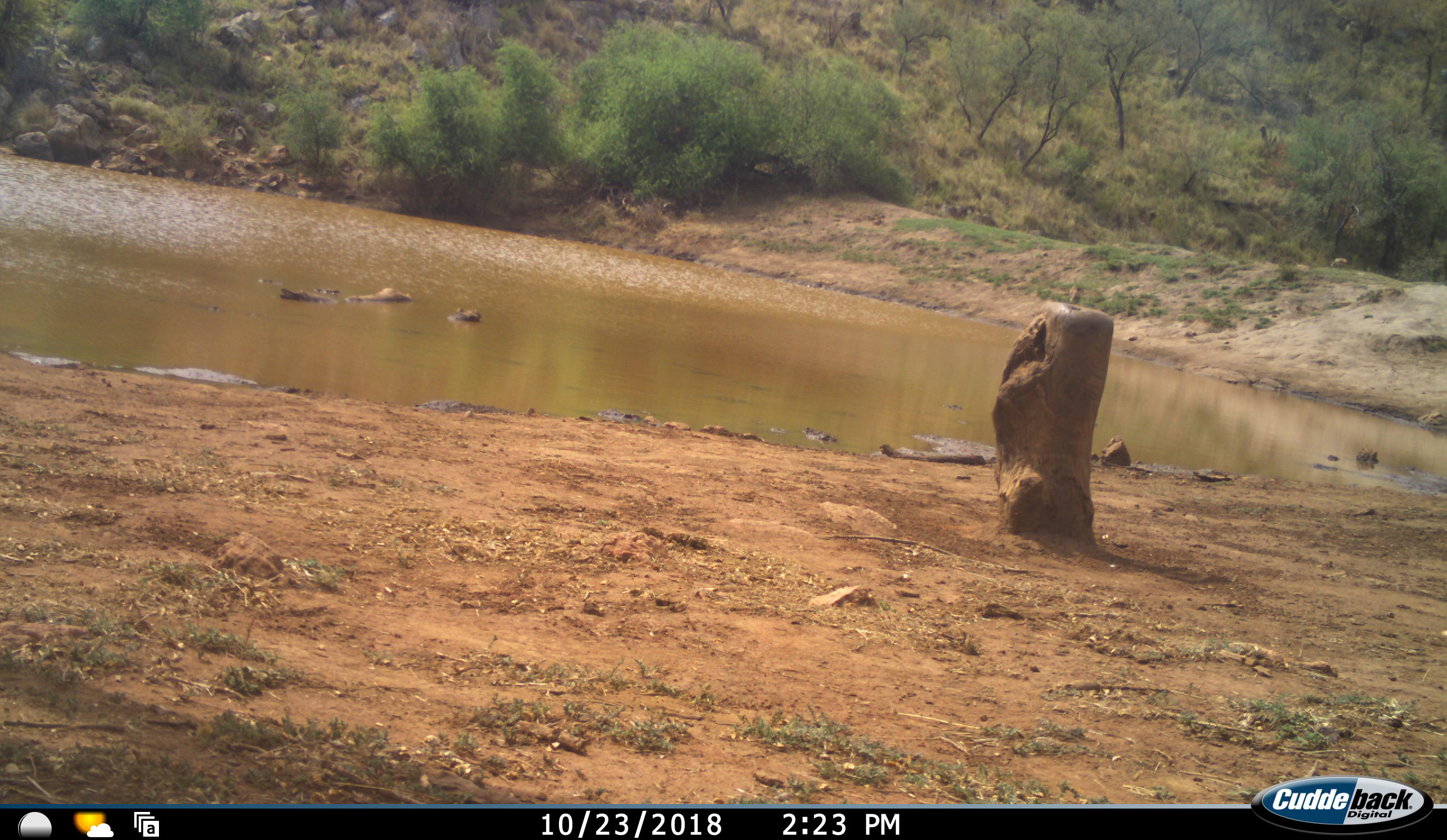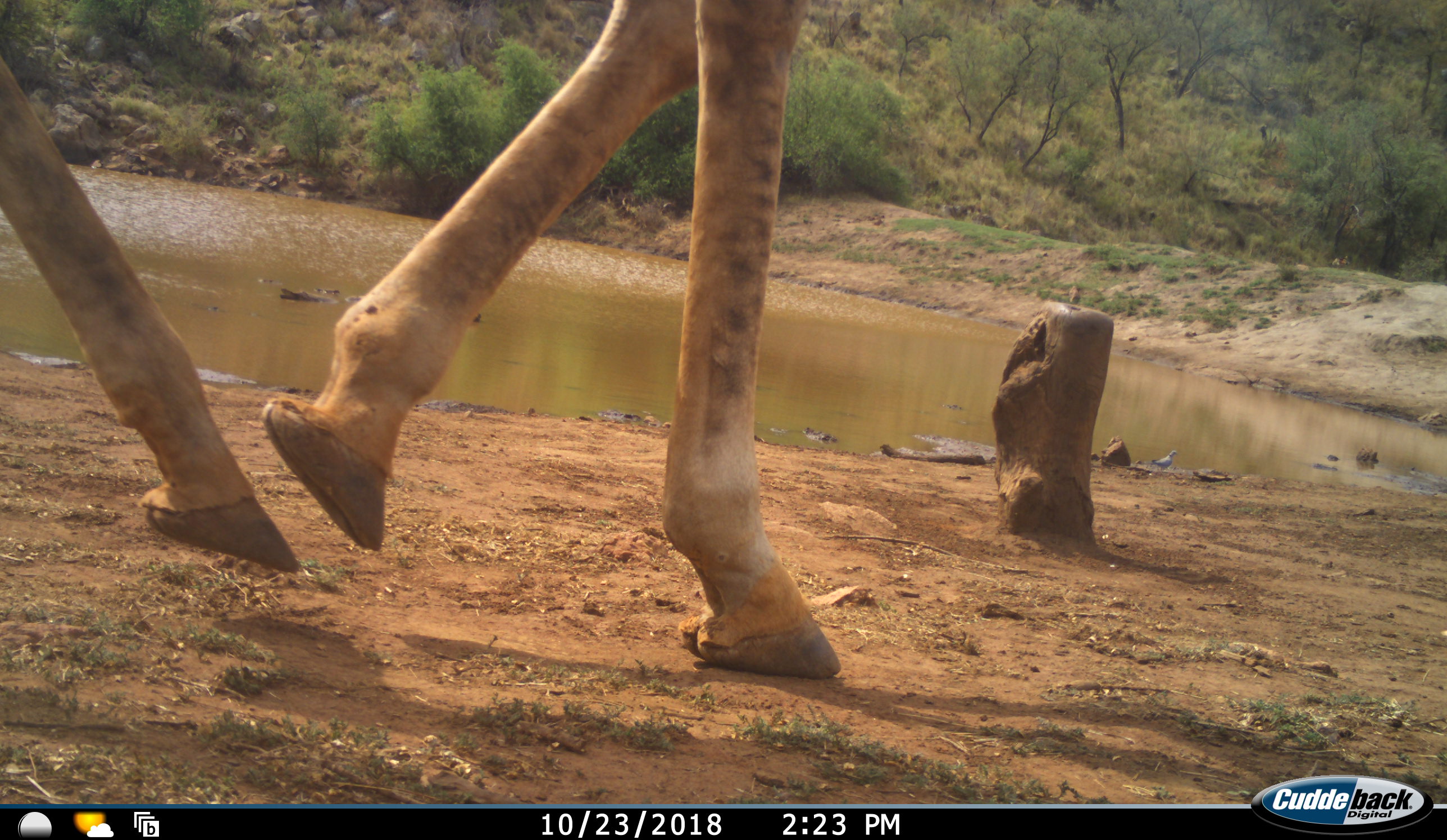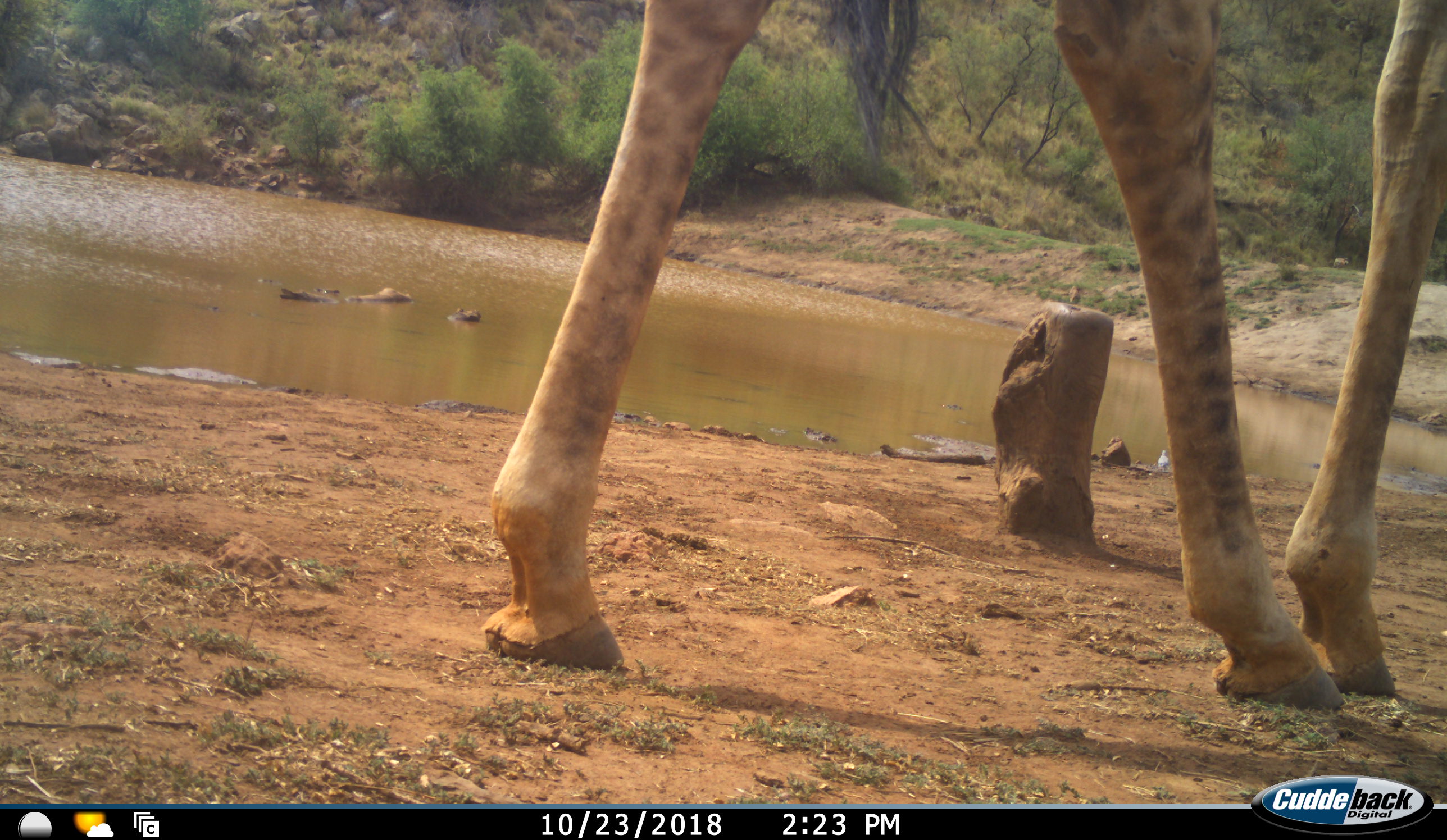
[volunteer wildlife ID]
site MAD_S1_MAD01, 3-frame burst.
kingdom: Animalia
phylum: Chordata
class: Mammalia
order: Artiodactyla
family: Giraffidae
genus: Giraffa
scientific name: Giraffa camelopardalis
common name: giraffe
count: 1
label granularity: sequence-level